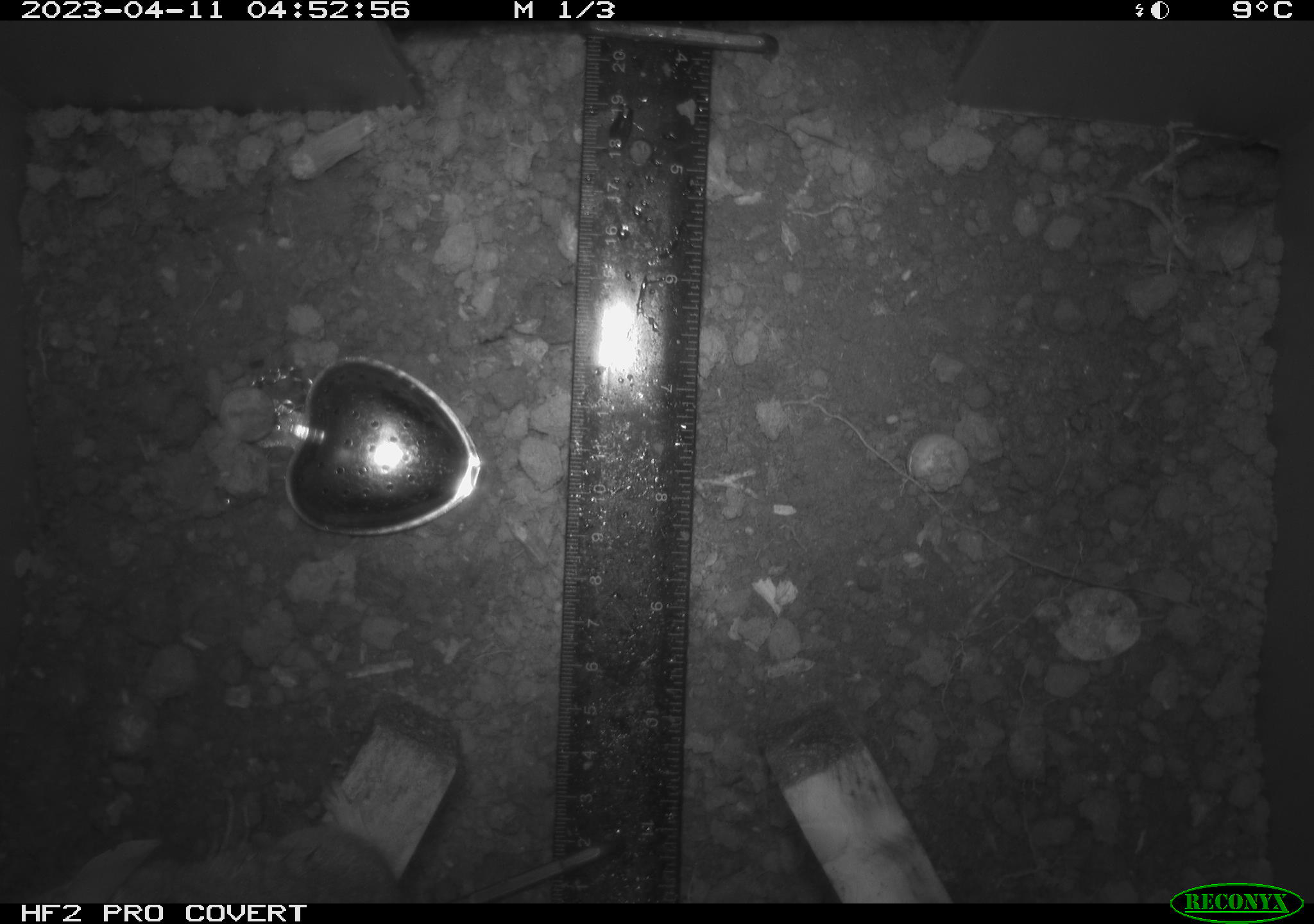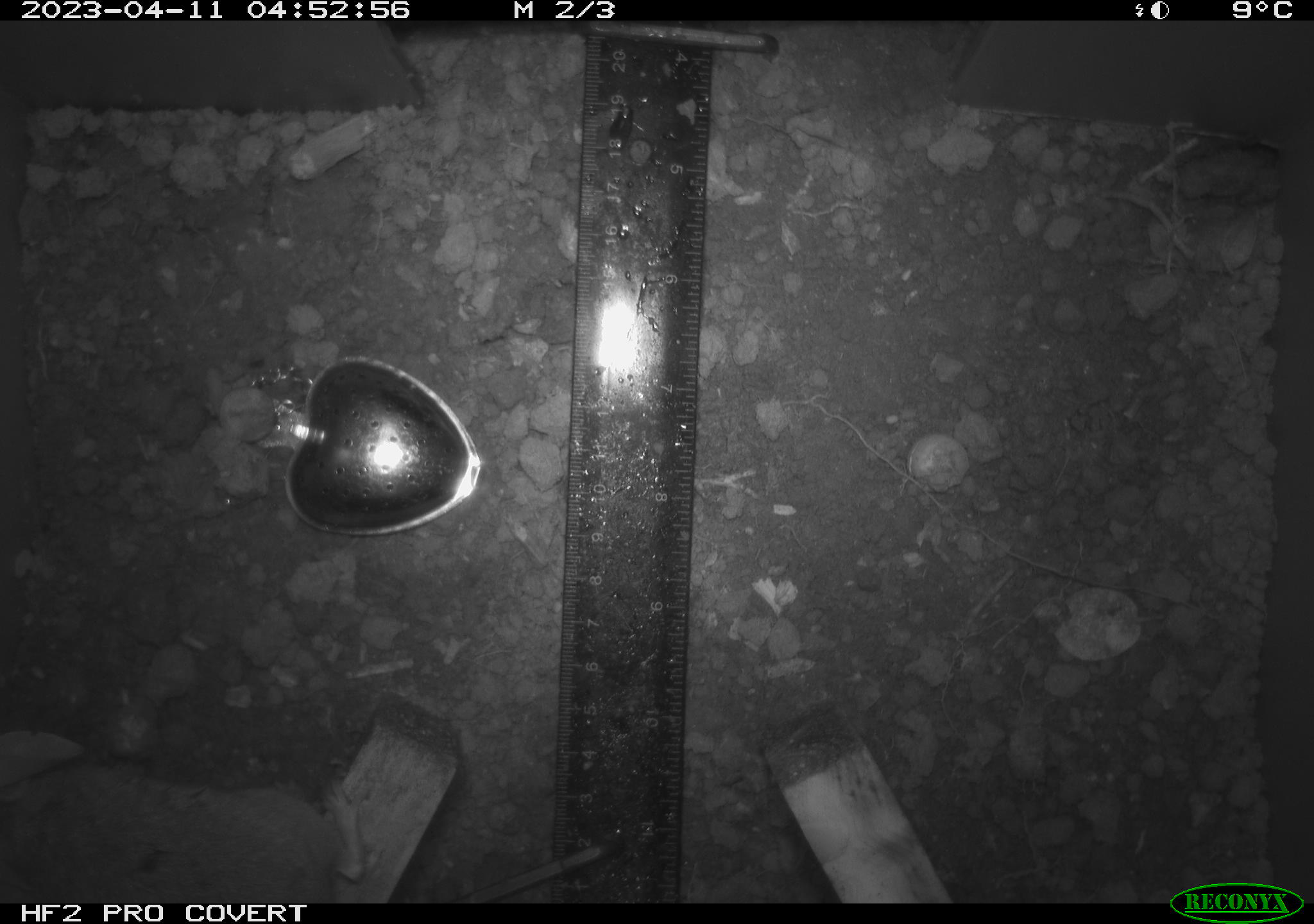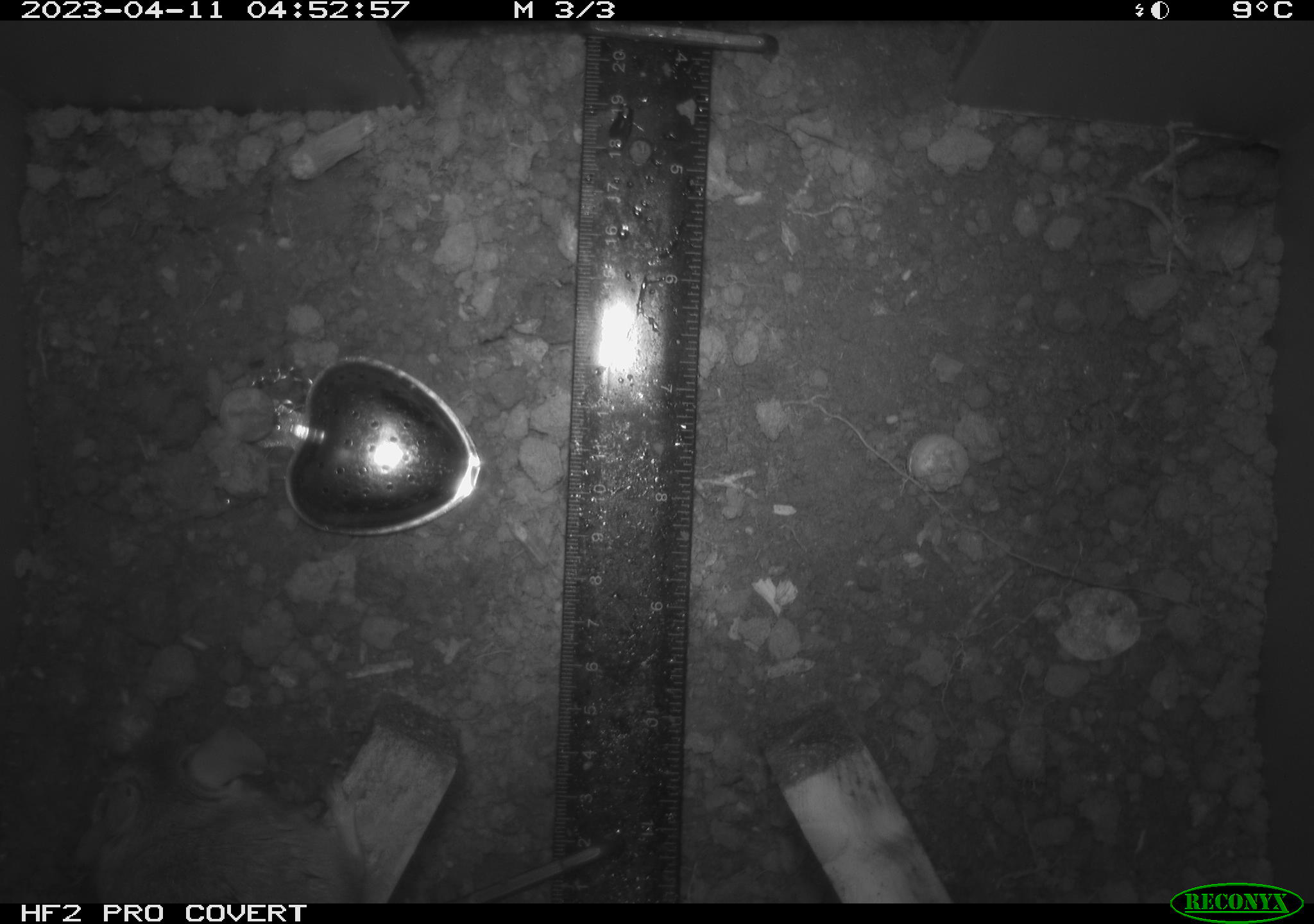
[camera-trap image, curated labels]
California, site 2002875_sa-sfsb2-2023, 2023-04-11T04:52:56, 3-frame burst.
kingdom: Animalia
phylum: Chordata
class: Mammalia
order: Rodentia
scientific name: Rodentia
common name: mouse species